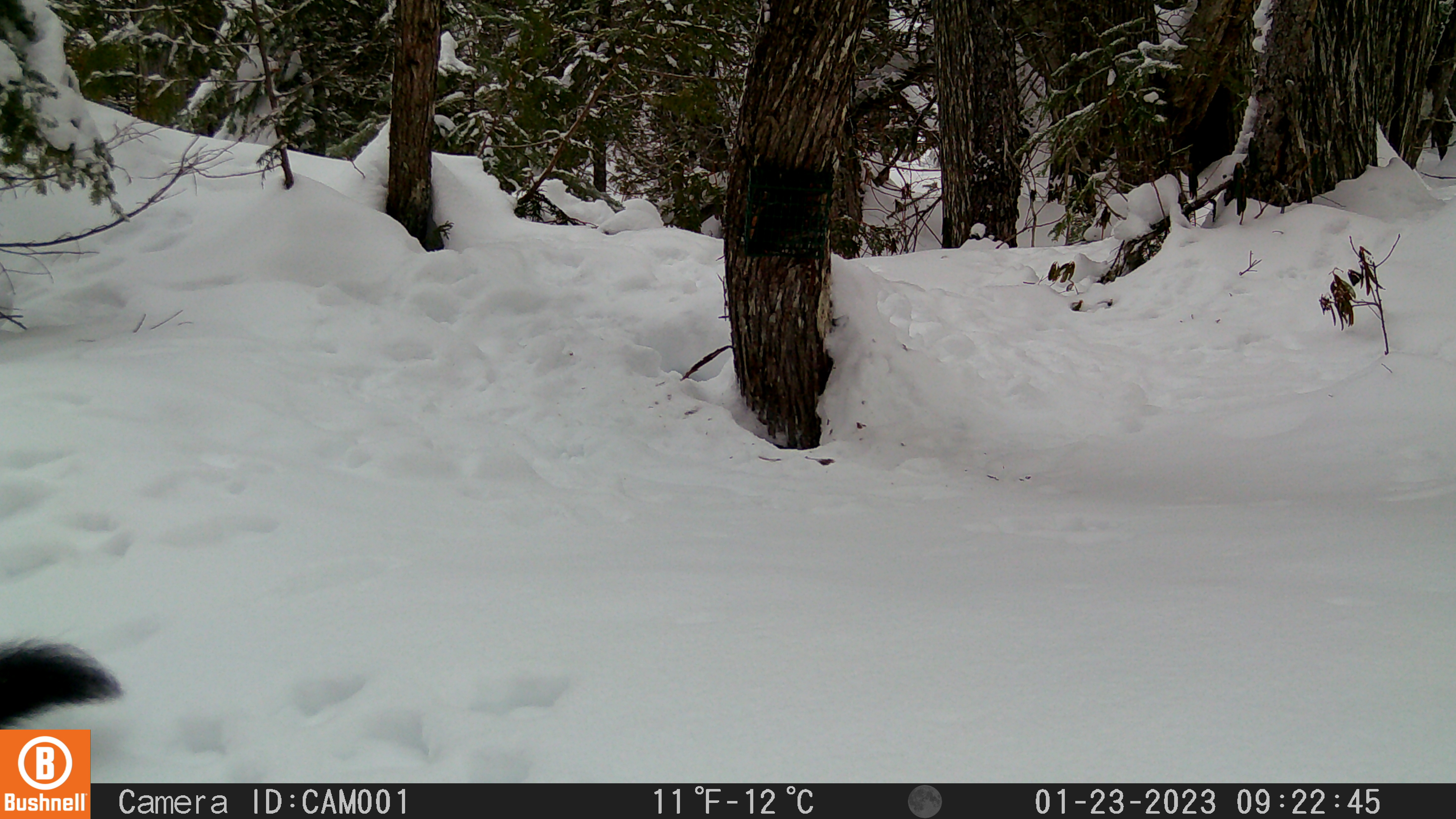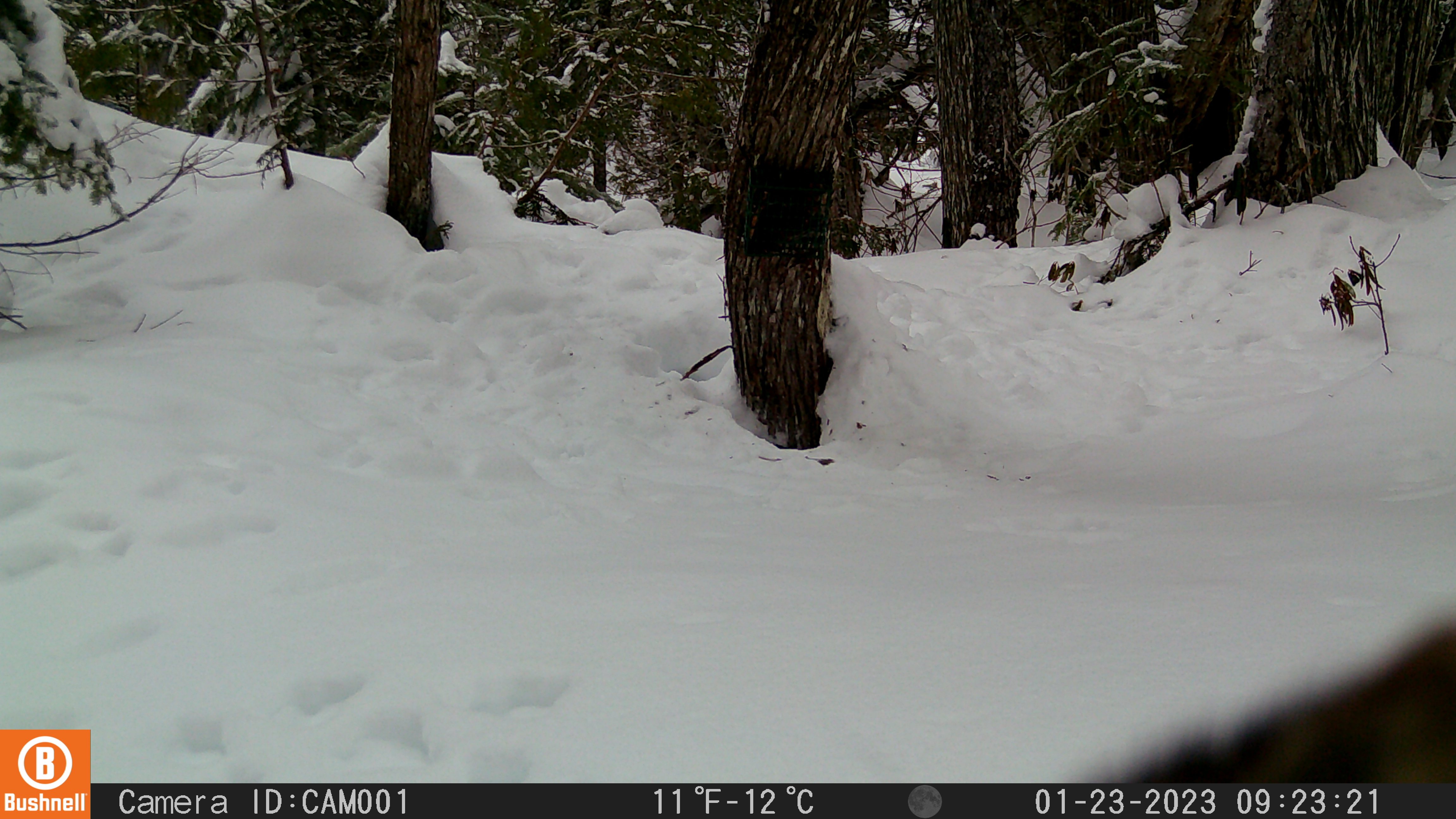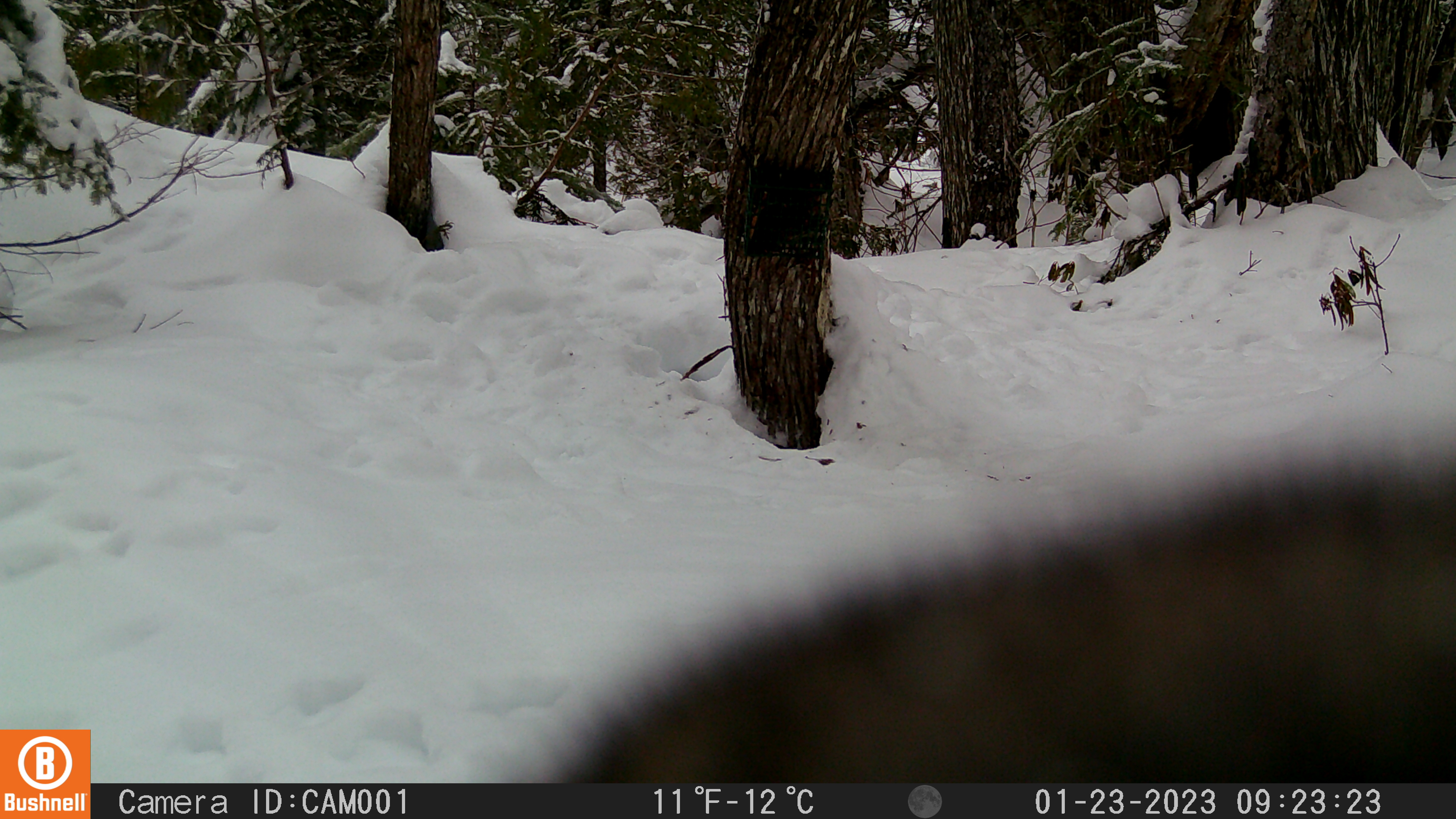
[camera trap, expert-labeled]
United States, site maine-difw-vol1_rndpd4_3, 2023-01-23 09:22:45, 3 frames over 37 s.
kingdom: Animalia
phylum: Chordata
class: Mammalia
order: Carnivora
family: Mustelidae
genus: Pekania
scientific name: Pekania pennanti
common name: fisher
Fisher (Pekania pennanti).